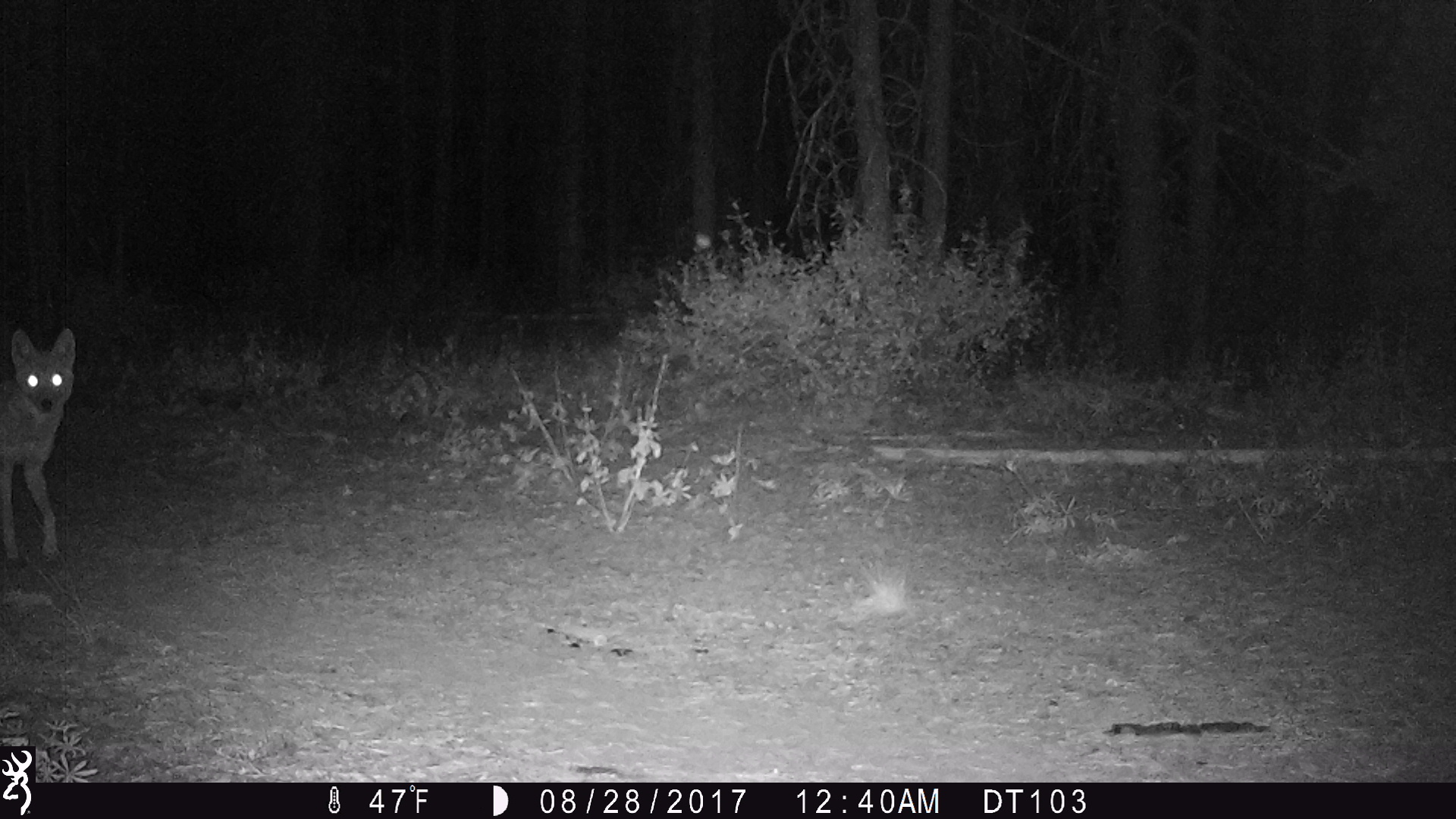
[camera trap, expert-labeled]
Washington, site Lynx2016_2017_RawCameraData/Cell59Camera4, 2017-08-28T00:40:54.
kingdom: Animalia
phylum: Chordata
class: Mammalia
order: Carnivora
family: Canidae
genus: Canis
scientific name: Canis latrans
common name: coyote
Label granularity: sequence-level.